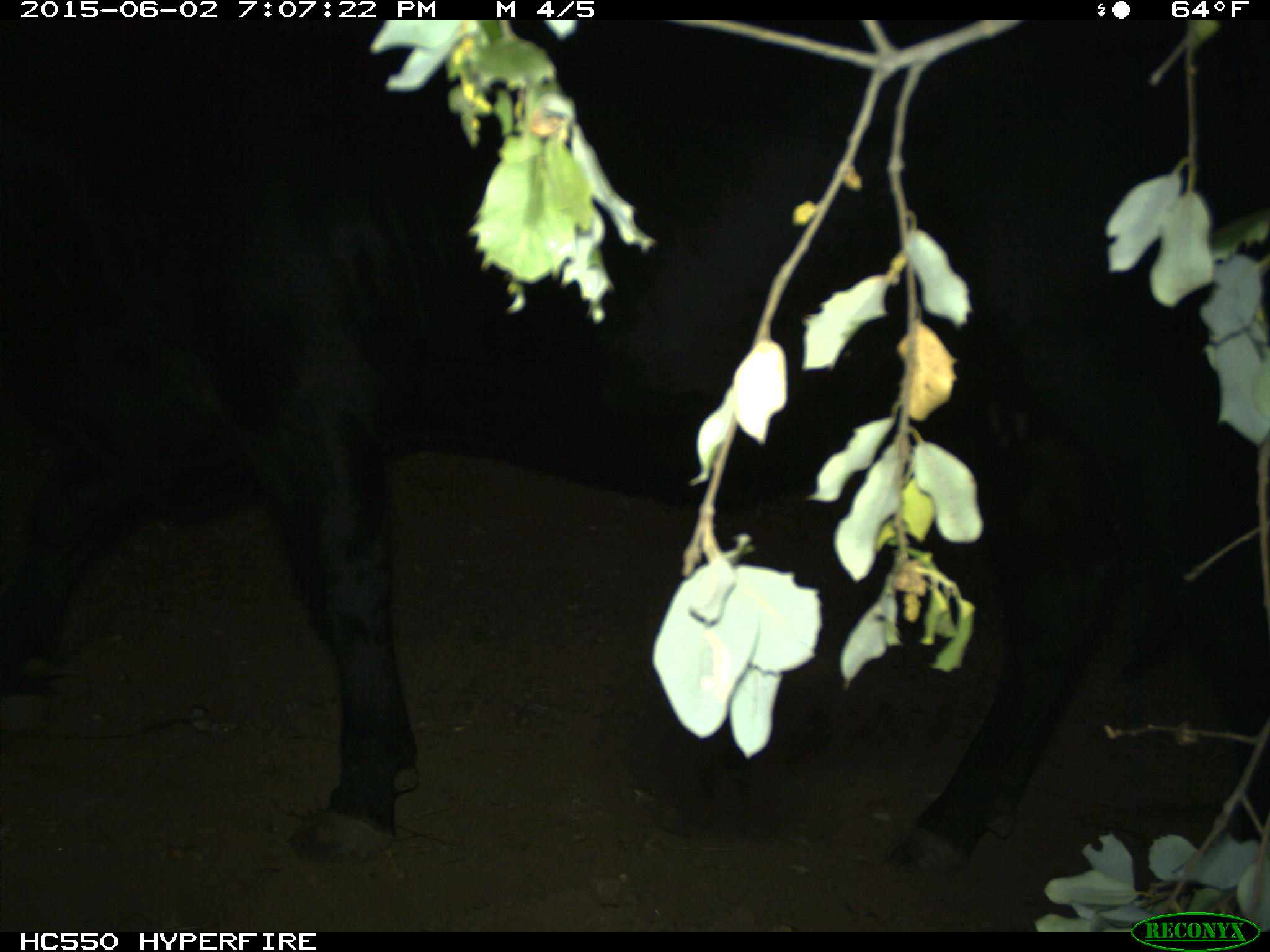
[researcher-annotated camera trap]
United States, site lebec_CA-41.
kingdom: Animalia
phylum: Chordata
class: Mammalia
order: Artiodactyla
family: Bovidae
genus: Bos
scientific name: Bos taurus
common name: domestic cow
Bos taurus (domestic cow).